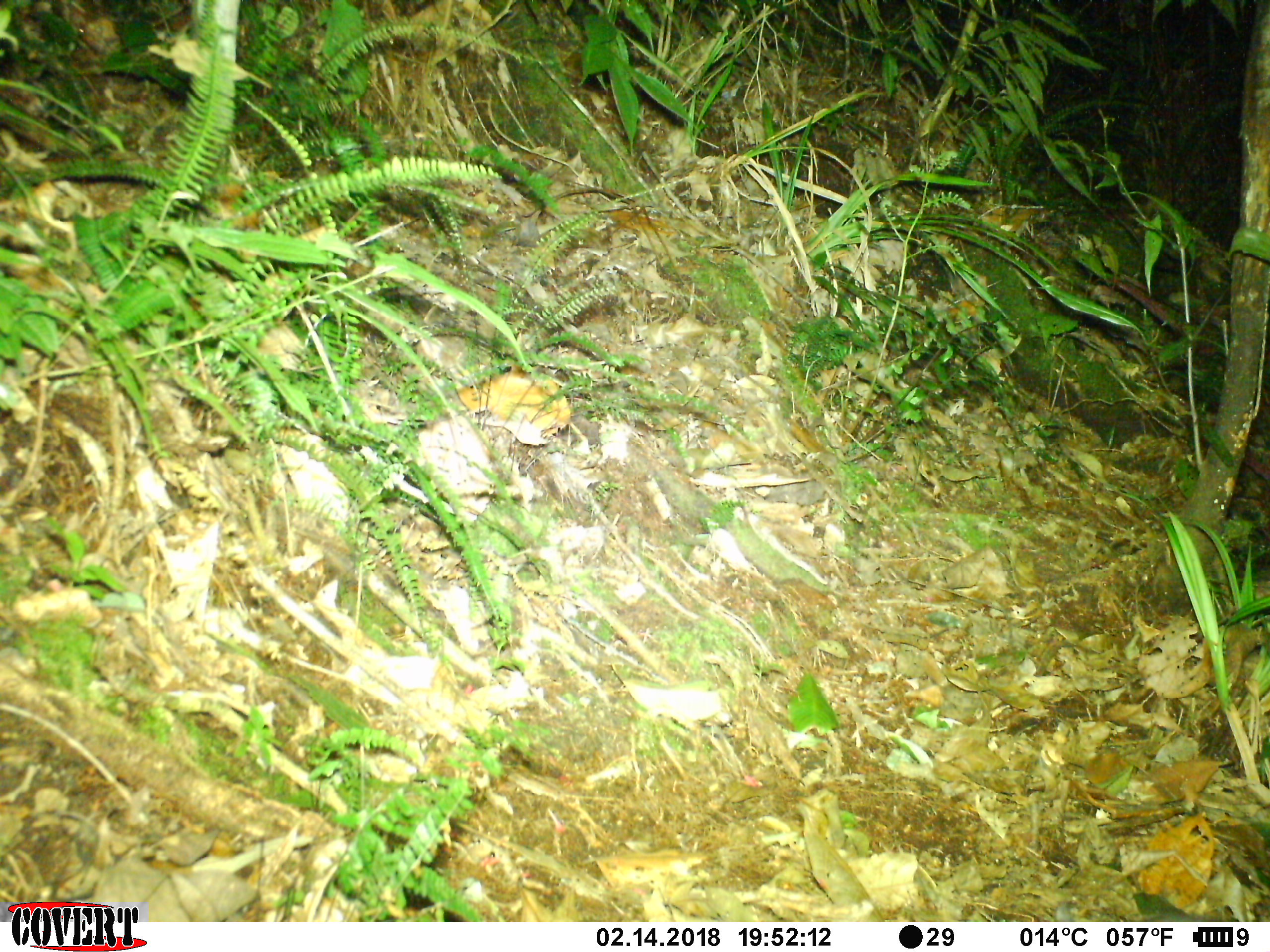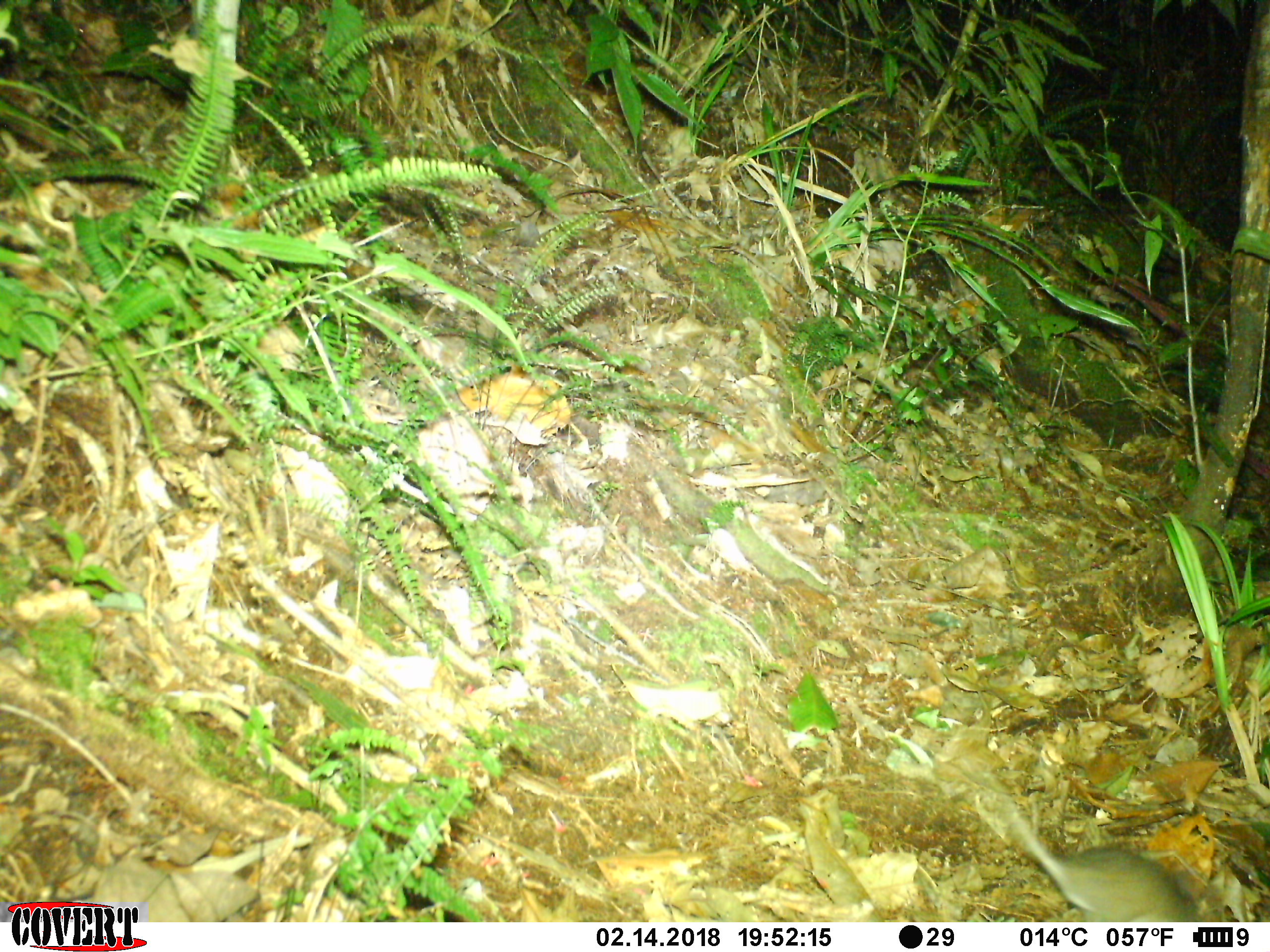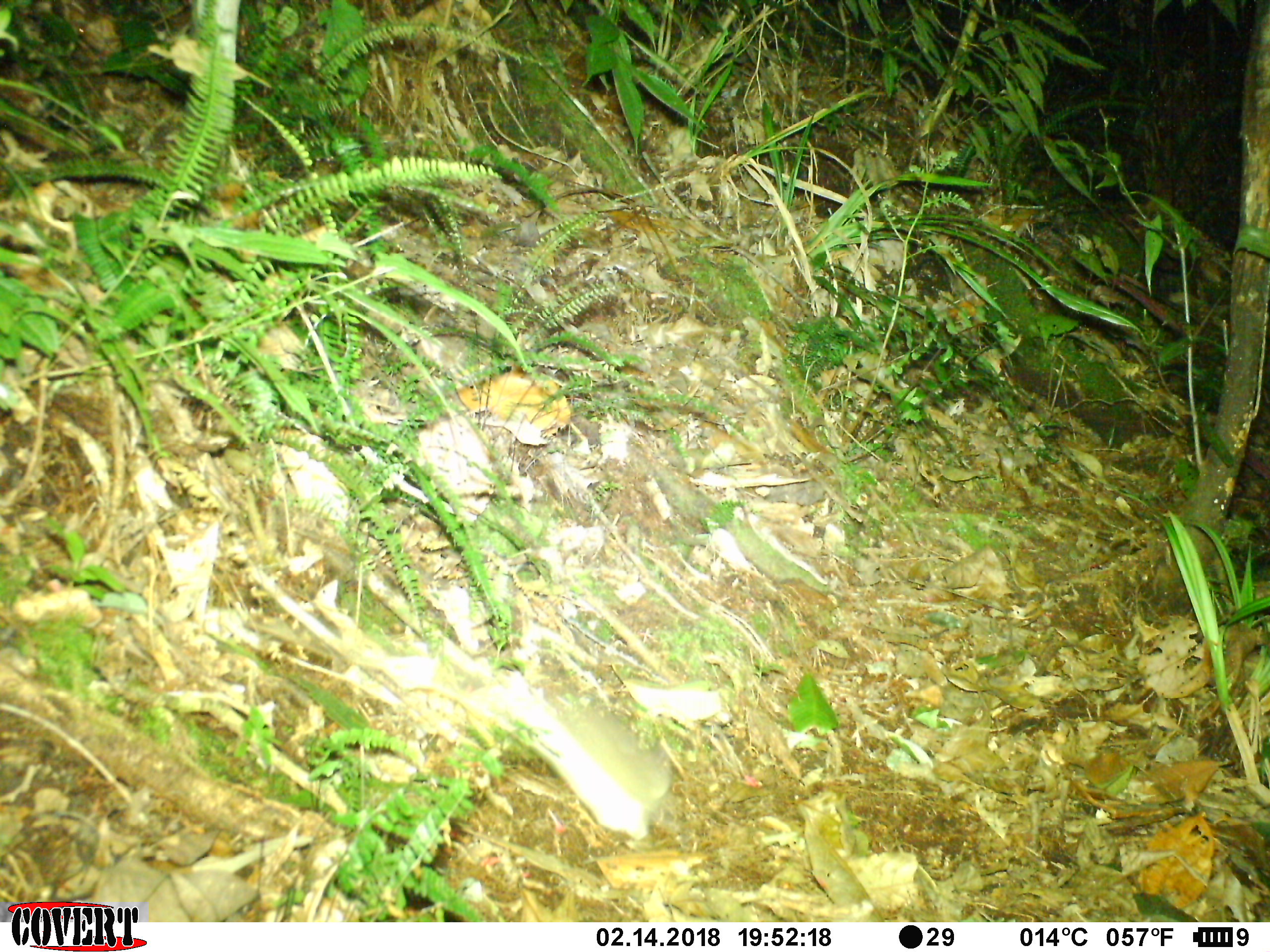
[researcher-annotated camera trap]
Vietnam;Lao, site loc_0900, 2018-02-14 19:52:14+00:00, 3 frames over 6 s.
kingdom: Animalia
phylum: Chordata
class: Mammalia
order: Rodentia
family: Muridae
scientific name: Muridae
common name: old-world mice and rats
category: unidentified murid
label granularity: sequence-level